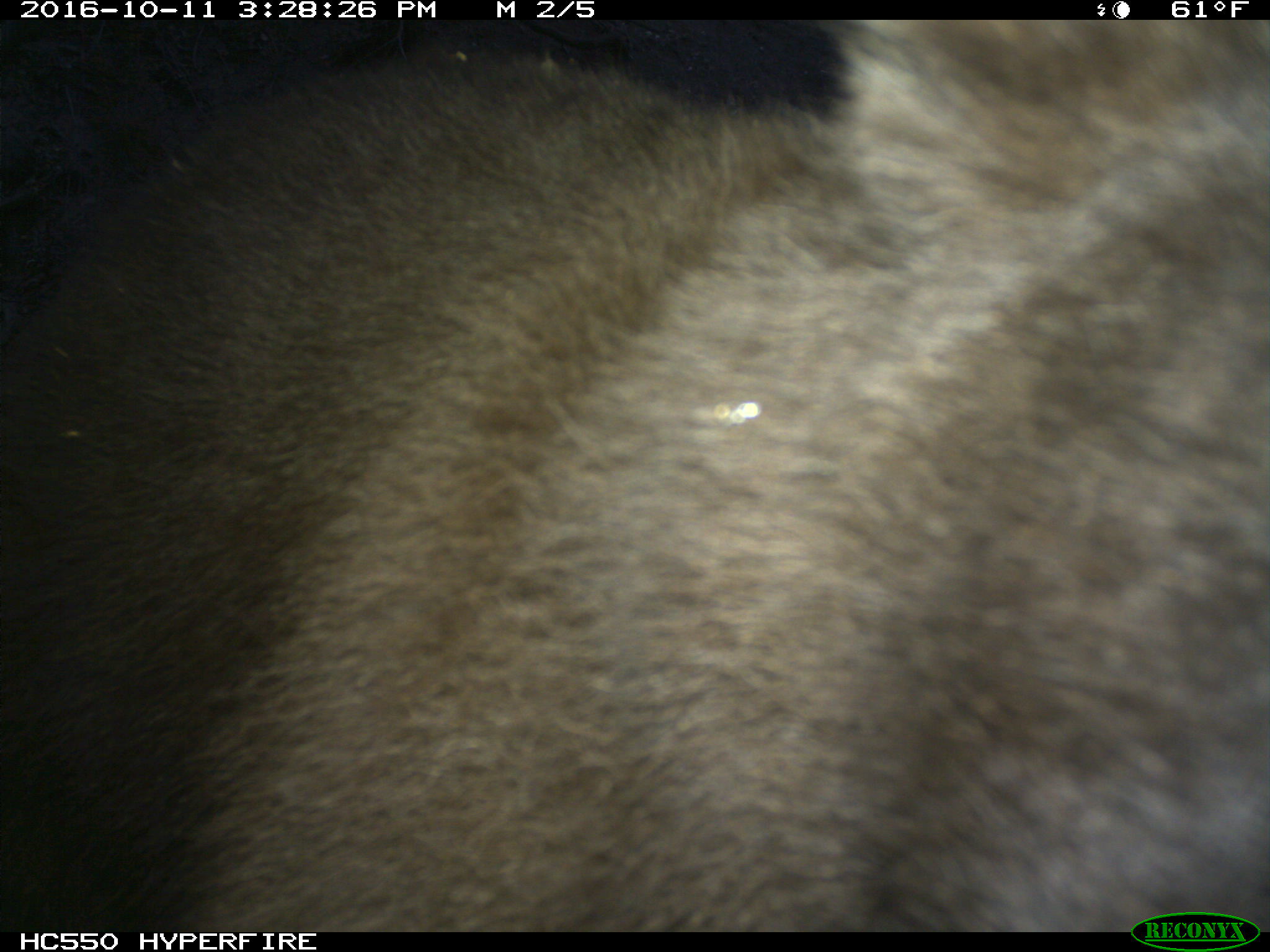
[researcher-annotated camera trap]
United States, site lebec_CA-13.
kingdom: Animalia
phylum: Chordata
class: Mammalia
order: Carnivora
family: Ursidae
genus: Ursus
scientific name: Ursus americanus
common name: american black bear